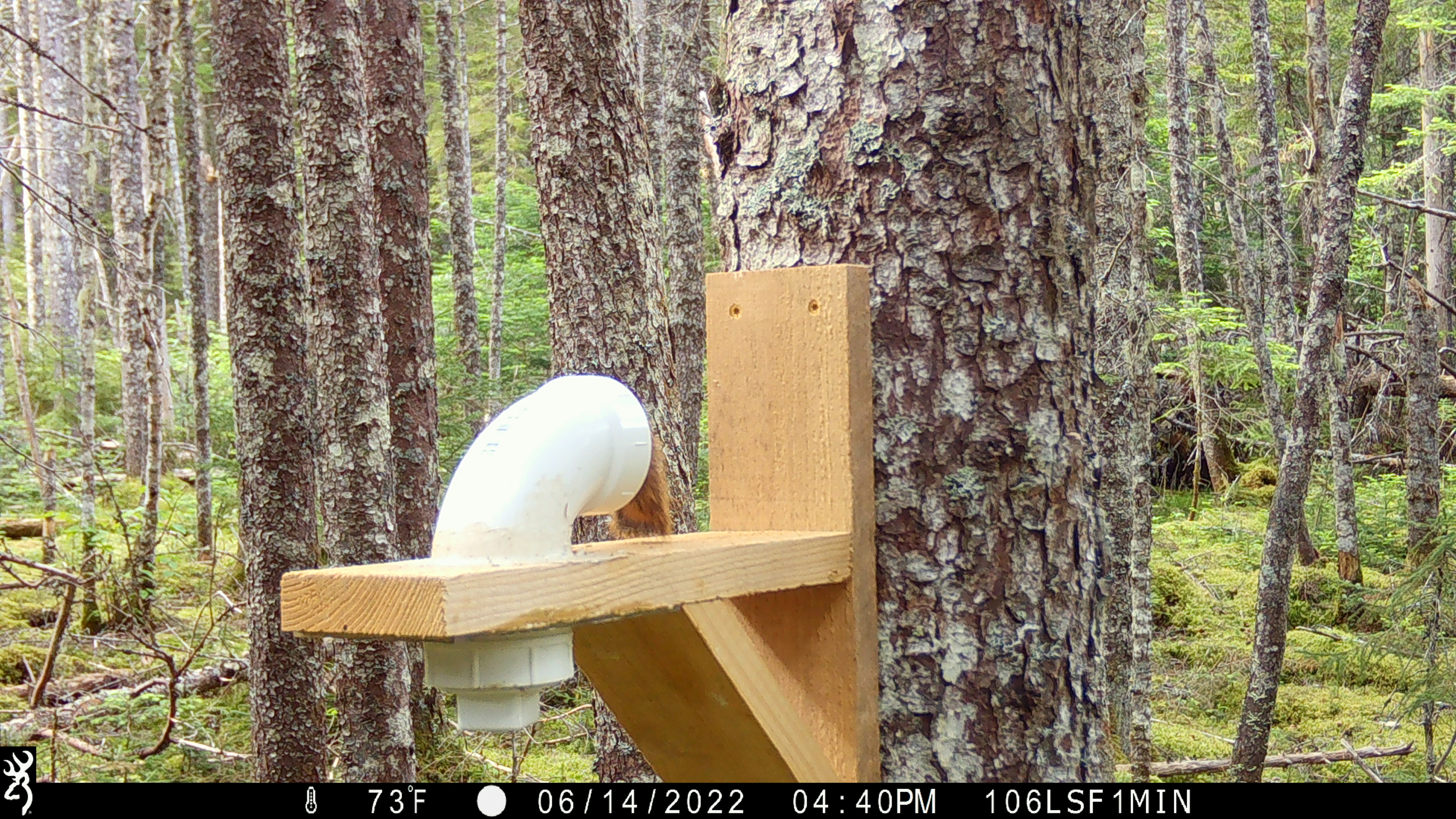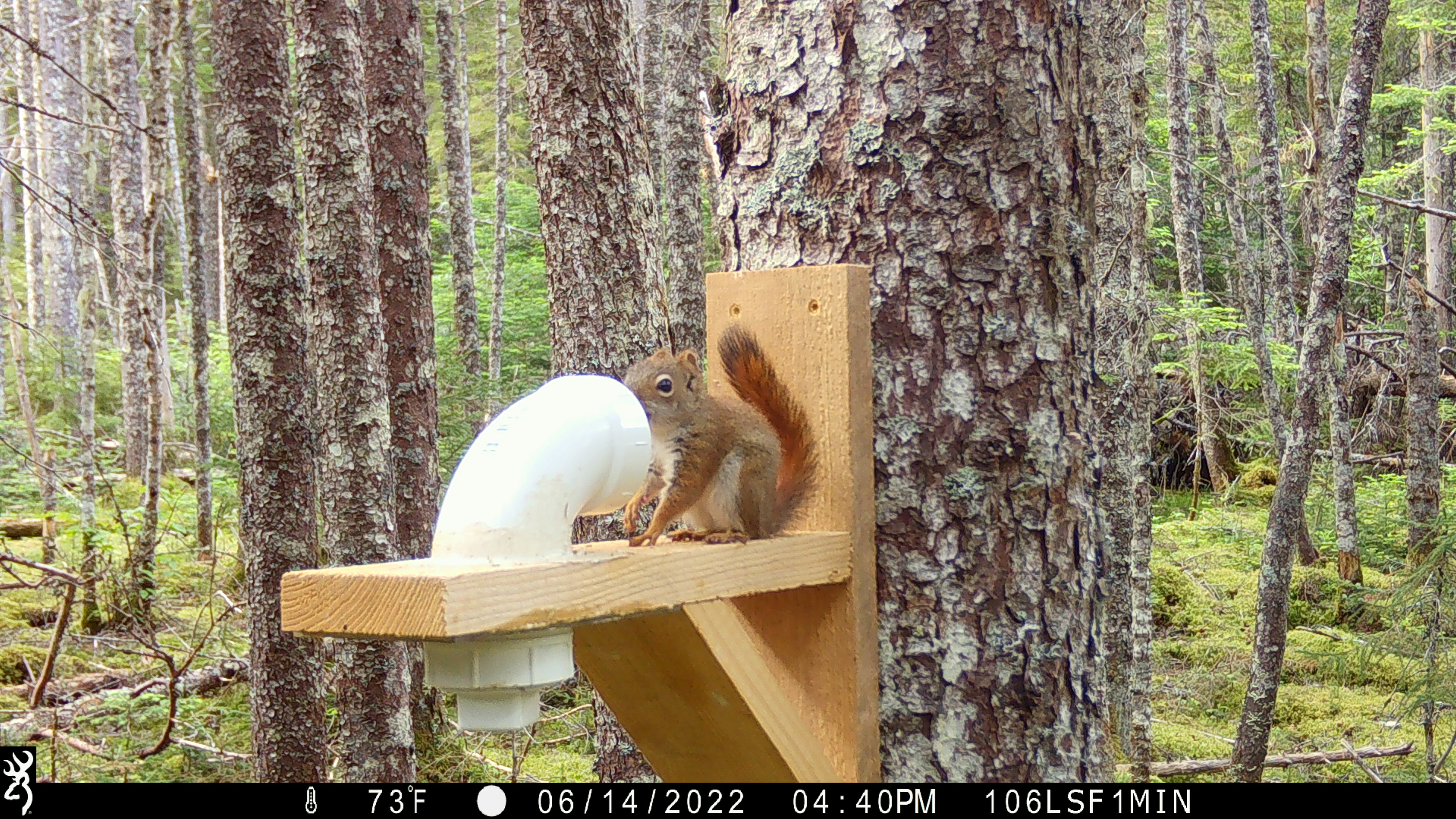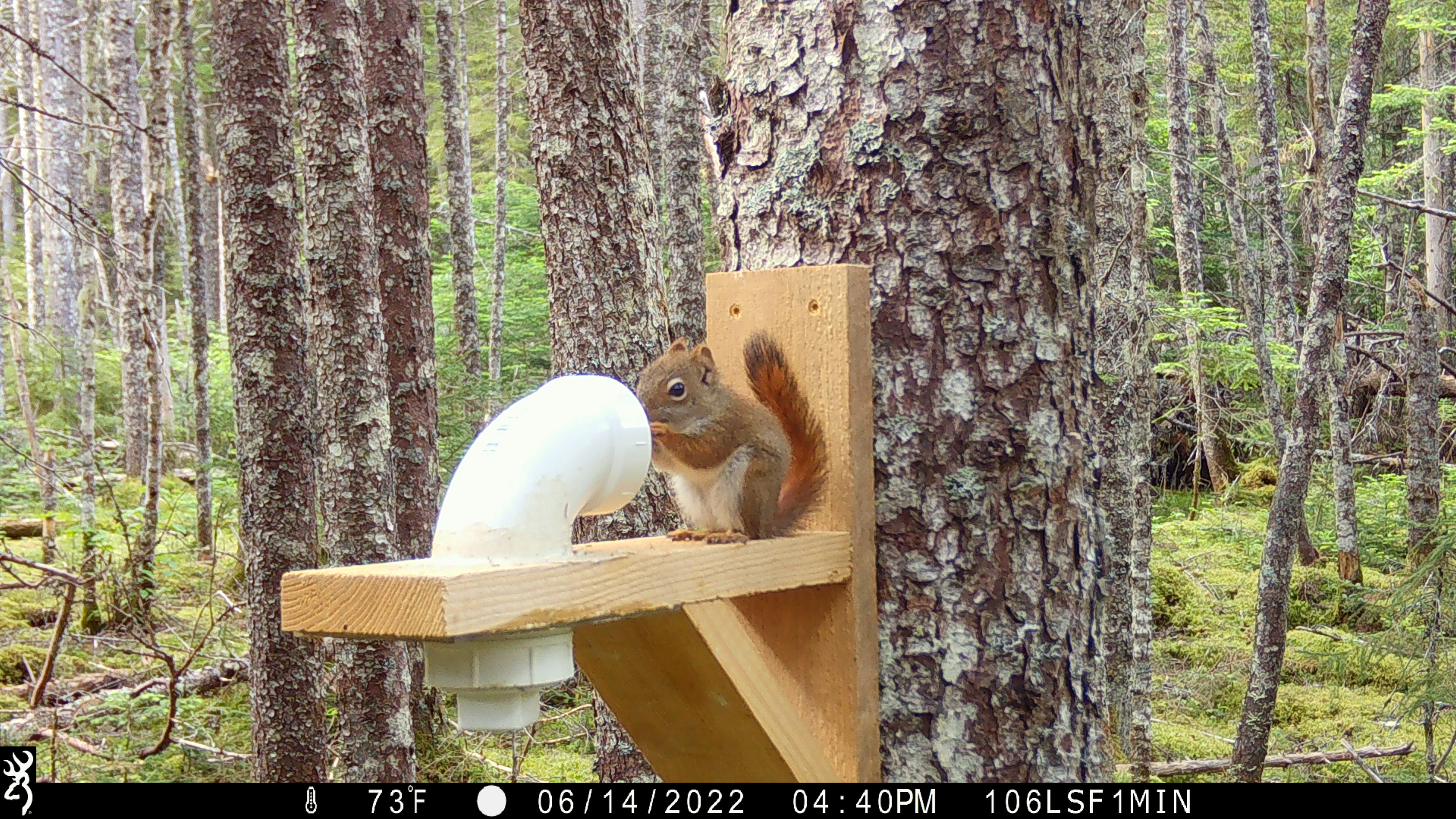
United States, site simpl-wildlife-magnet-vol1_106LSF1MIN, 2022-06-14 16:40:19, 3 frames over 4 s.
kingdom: Animalia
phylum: Chordata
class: Mammalia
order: Rodentia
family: Sciuridae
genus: Tamiasciurus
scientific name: Tamiasciurus hudsonicus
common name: red squirrel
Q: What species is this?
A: Red squirrel (Tamiasciurus hudsonicus).